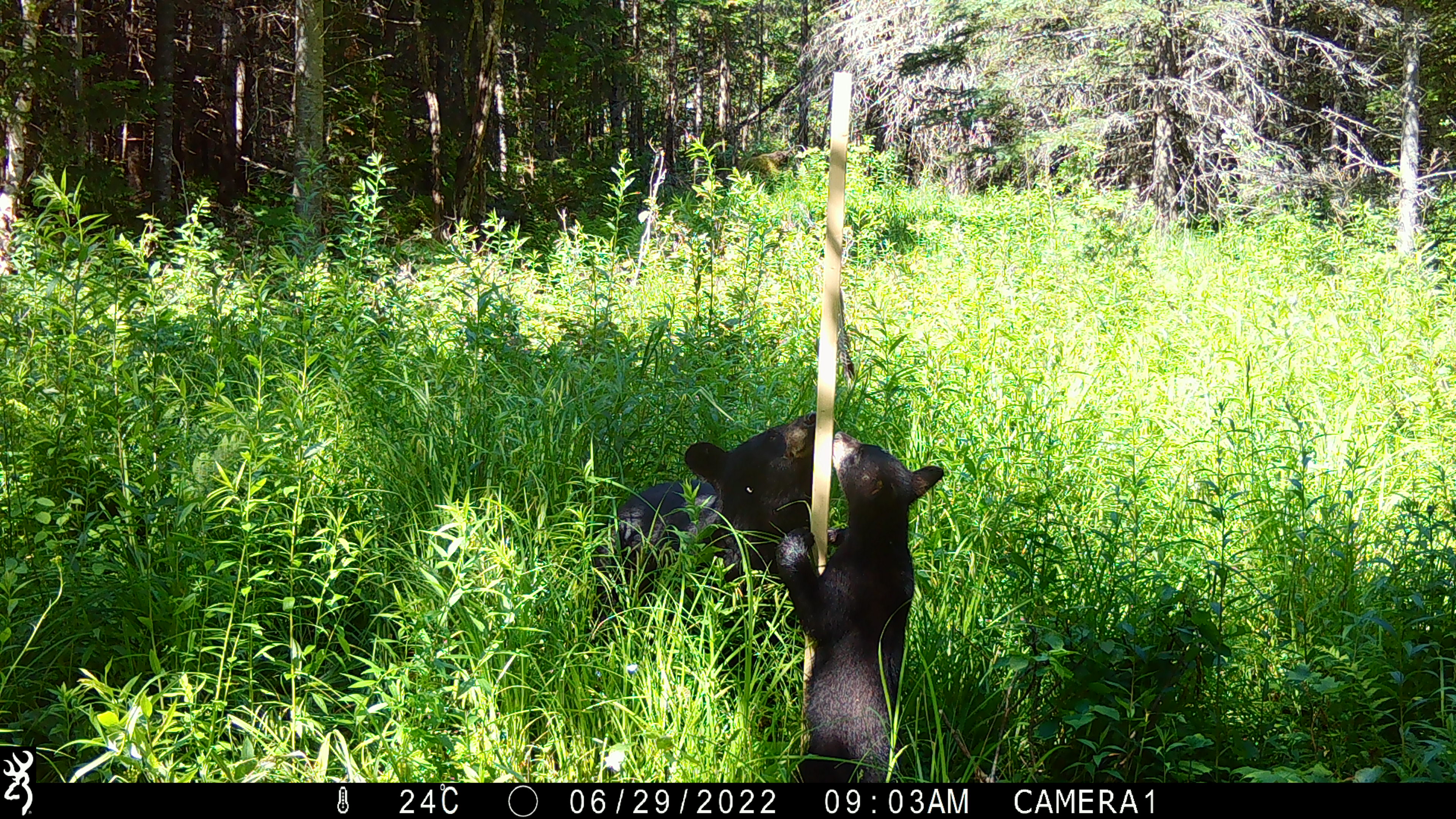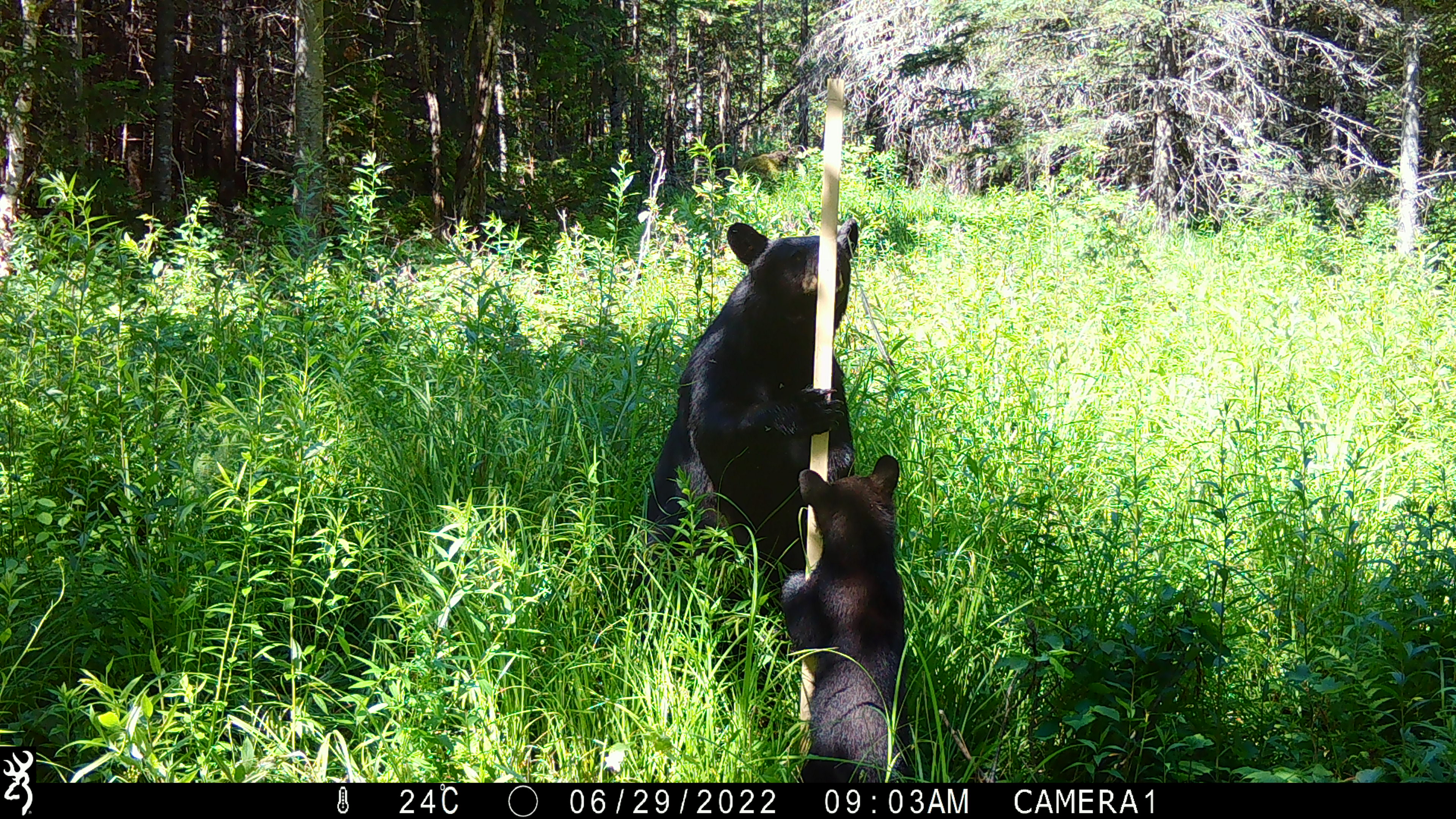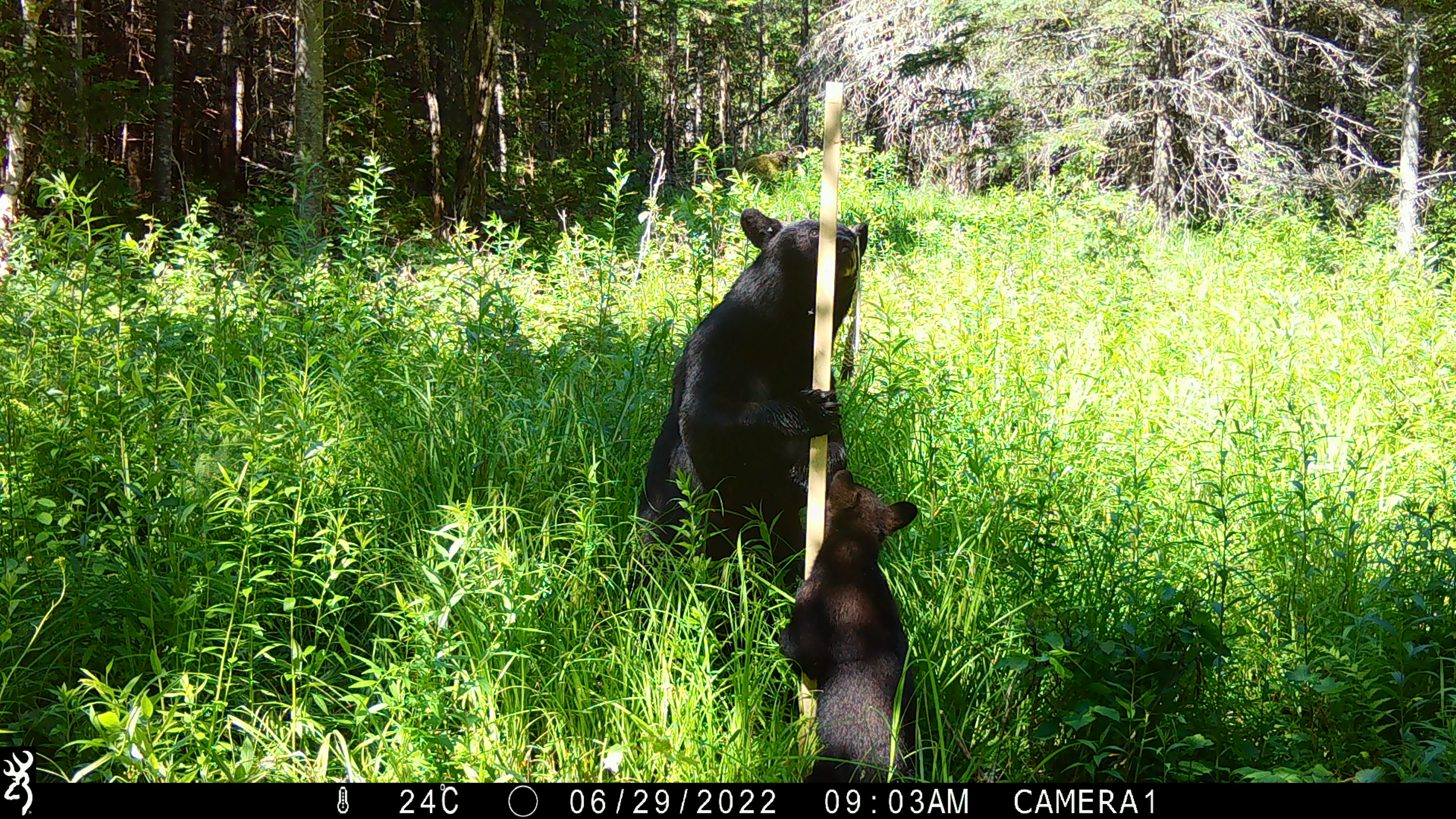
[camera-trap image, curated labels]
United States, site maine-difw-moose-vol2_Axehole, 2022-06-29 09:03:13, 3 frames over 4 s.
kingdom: Animalia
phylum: Chordata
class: Mammalia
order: Carnivora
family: Ursidae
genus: Ursus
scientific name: Ursus americanus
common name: black bear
Black bear (Ursus americanus).